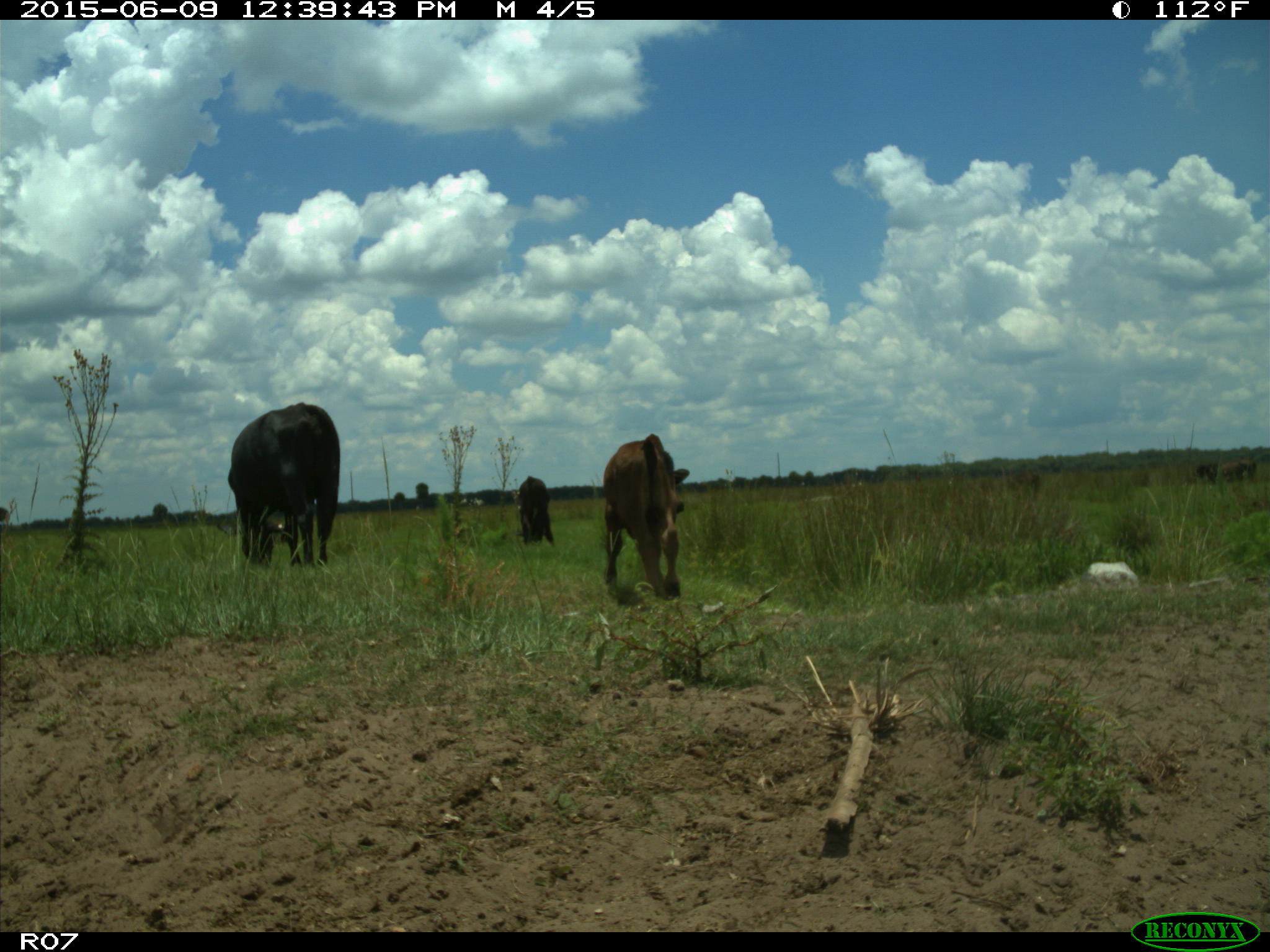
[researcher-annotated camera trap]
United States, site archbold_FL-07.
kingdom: Animalia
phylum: Chordata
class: Mammalia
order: Artiodactyla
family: Bovidae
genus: Bos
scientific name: Bos taurus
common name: domestic cow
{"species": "Bos taurus (domestic cow)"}